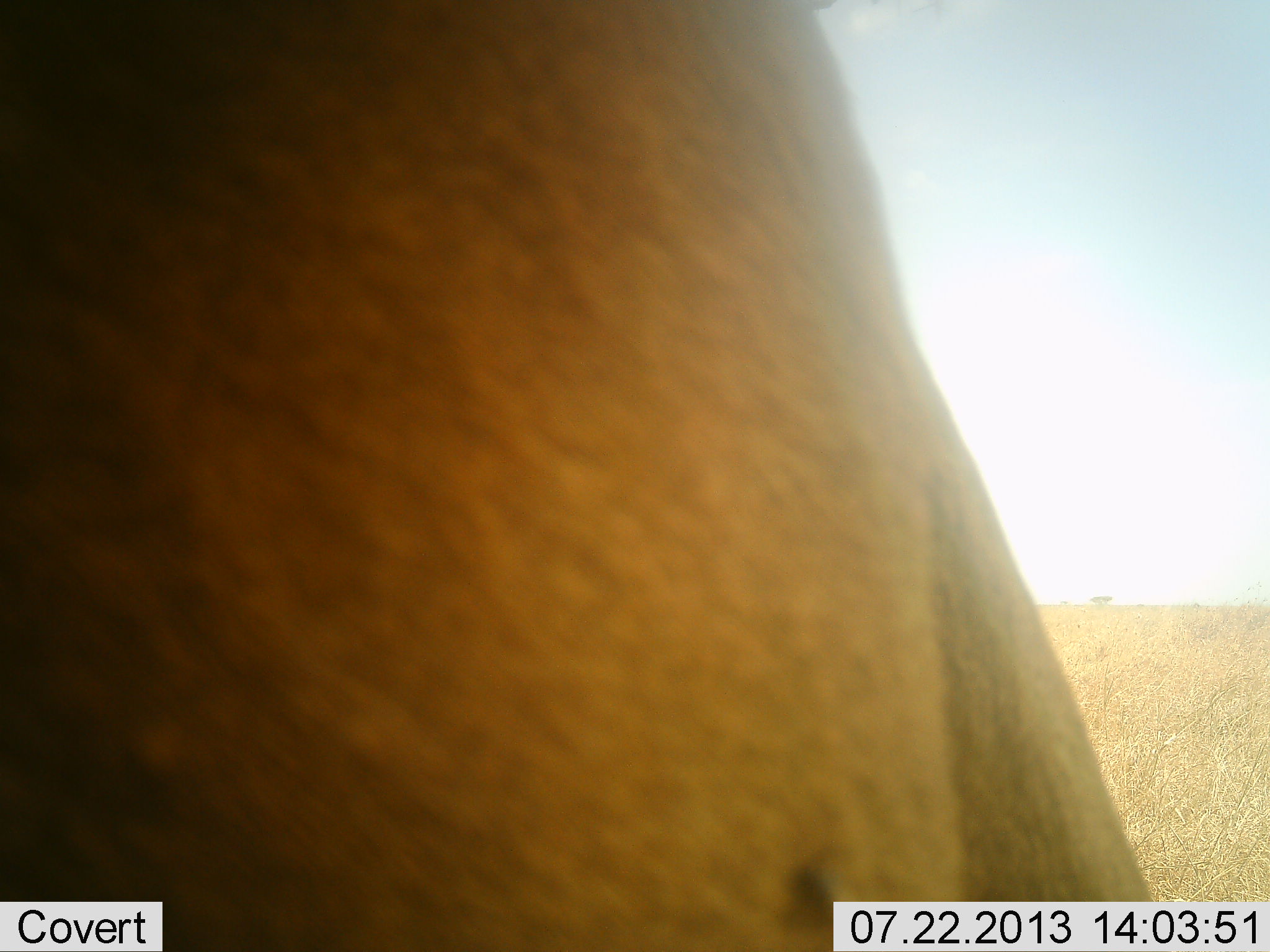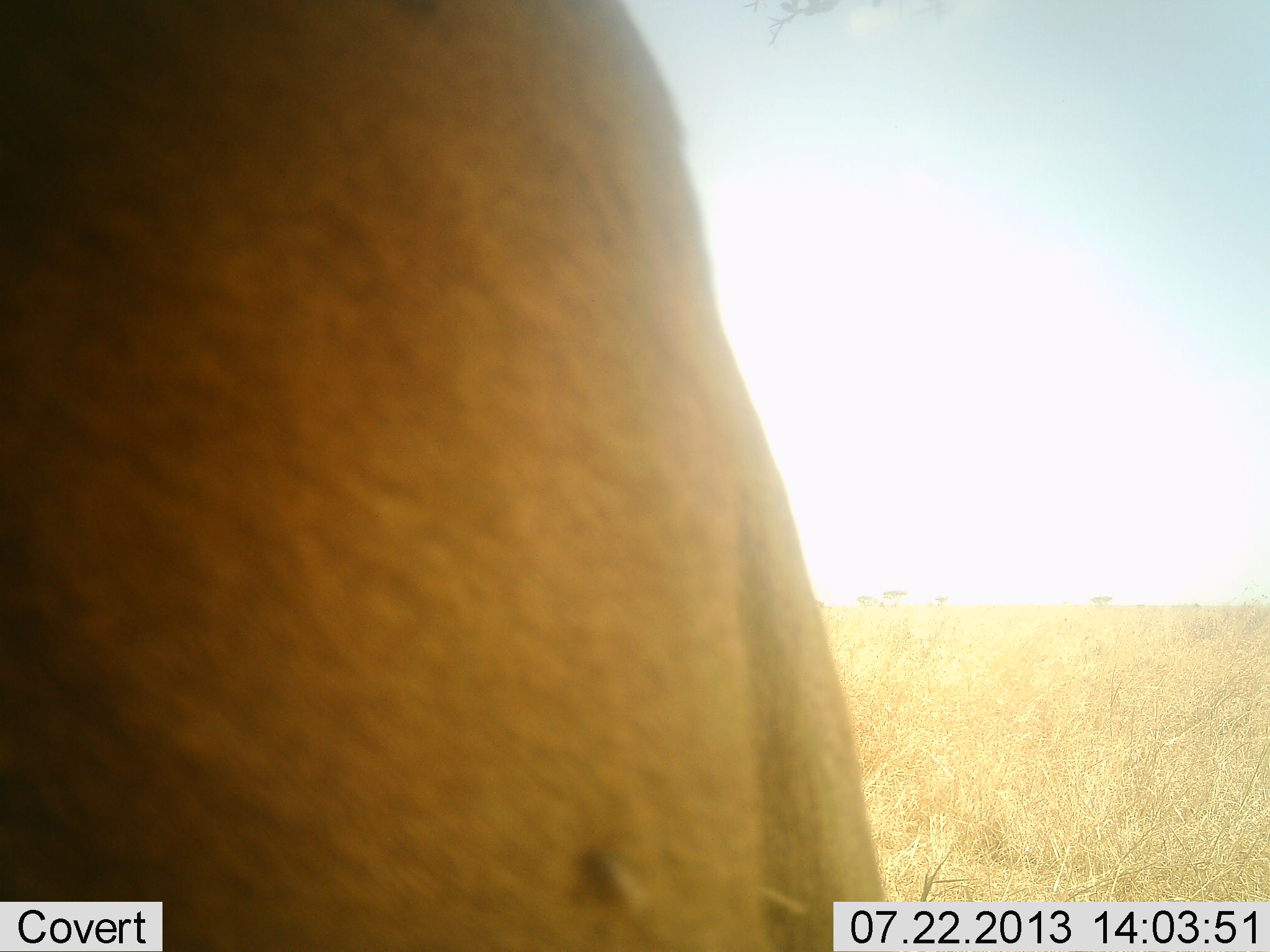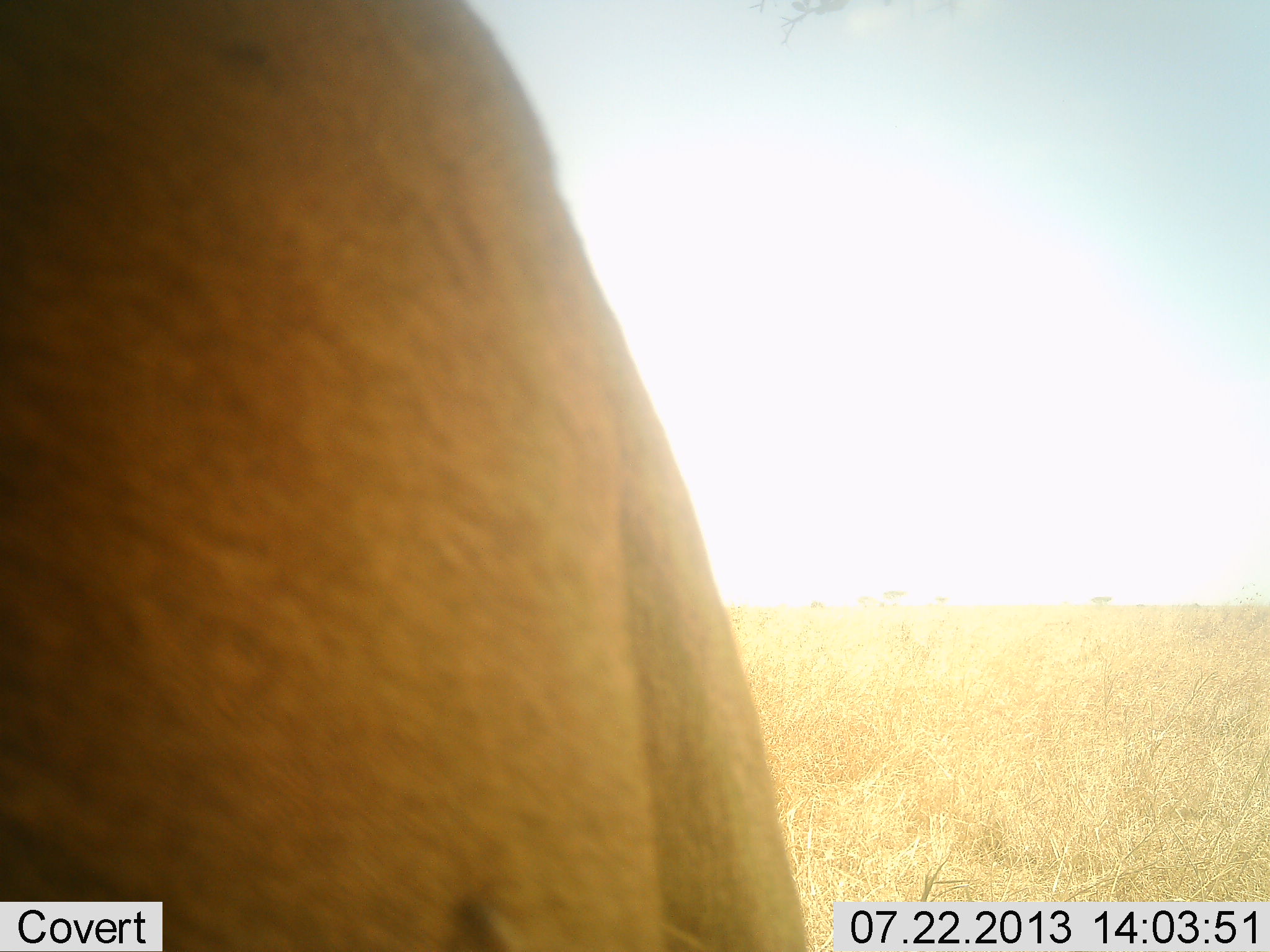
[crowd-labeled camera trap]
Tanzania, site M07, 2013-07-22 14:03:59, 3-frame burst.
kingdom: Animalia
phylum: Chordata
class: Mammalia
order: Artiodactyla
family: Bovidae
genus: Alcelaphus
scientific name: Alcelaphus buselaphus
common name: hartebeest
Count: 1.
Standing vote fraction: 100%.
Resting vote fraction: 0%.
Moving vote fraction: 0%.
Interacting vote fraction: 0%.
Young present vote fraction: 0%.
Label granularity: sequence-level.